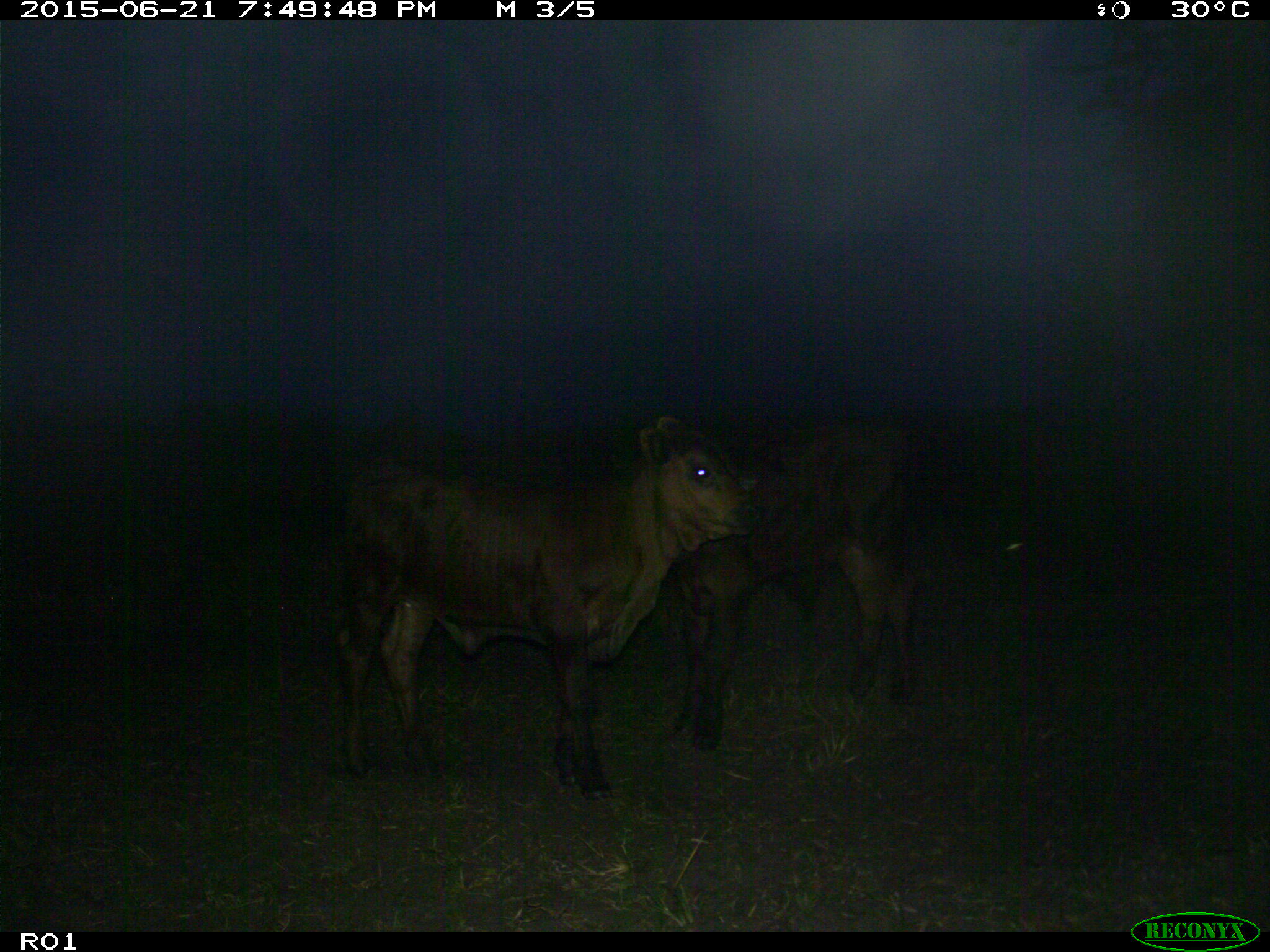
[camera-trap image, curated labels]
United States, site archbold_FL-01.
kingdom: Animalia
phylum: Chordata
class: Mammalia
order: Artiodactyla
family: Bovidae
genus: Bos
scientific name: Bos taurus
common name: domestic cow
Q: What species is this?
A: Bos taurus (domestic cow).